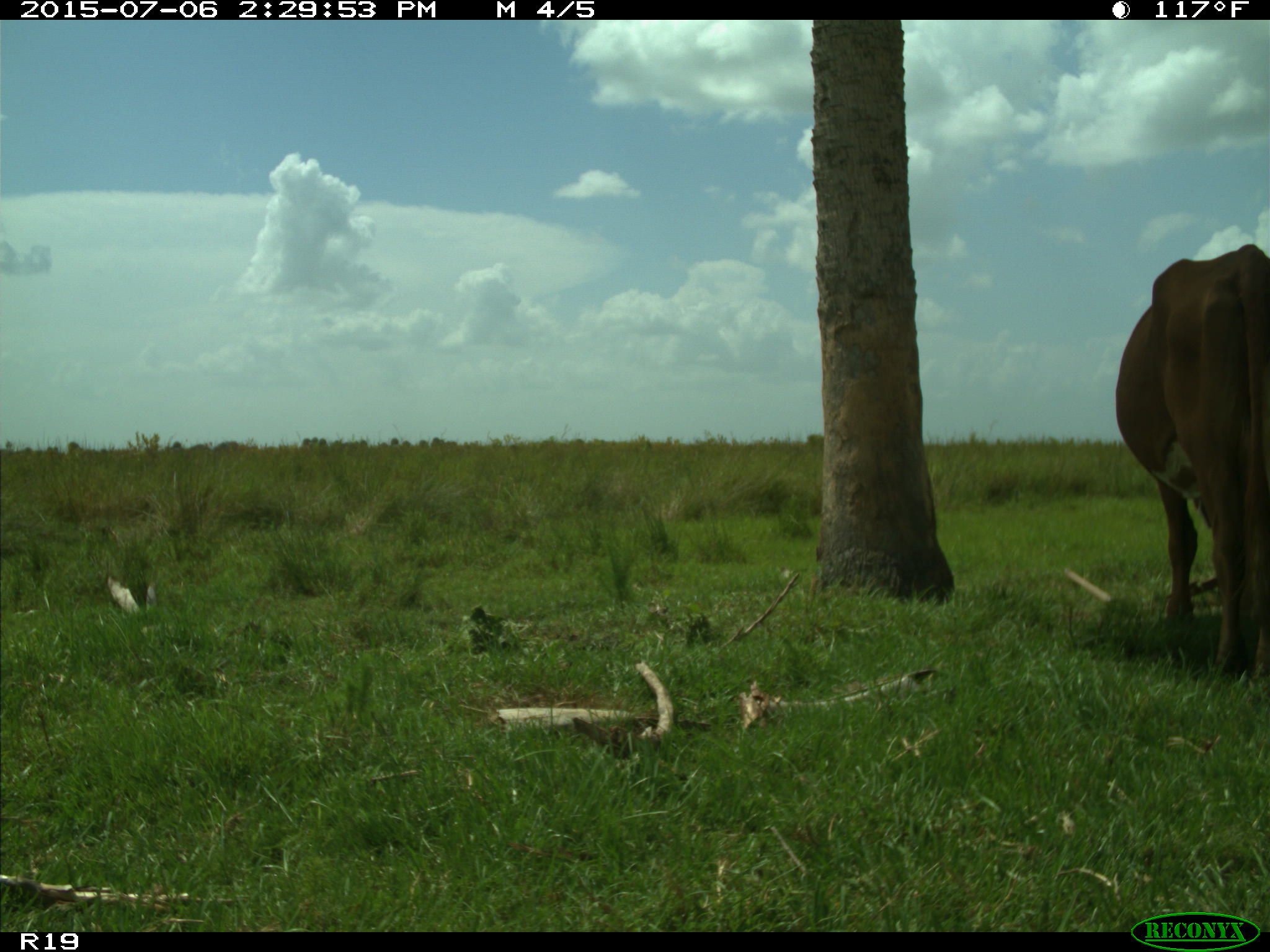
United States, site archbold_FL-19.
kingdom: Animalia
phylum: Chordata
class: Mammalia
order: Artiodactyla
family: Bovidae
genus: Bos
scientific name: Bos taurus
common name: domestic cow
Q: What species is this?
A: Bos taurus (domestic cow).